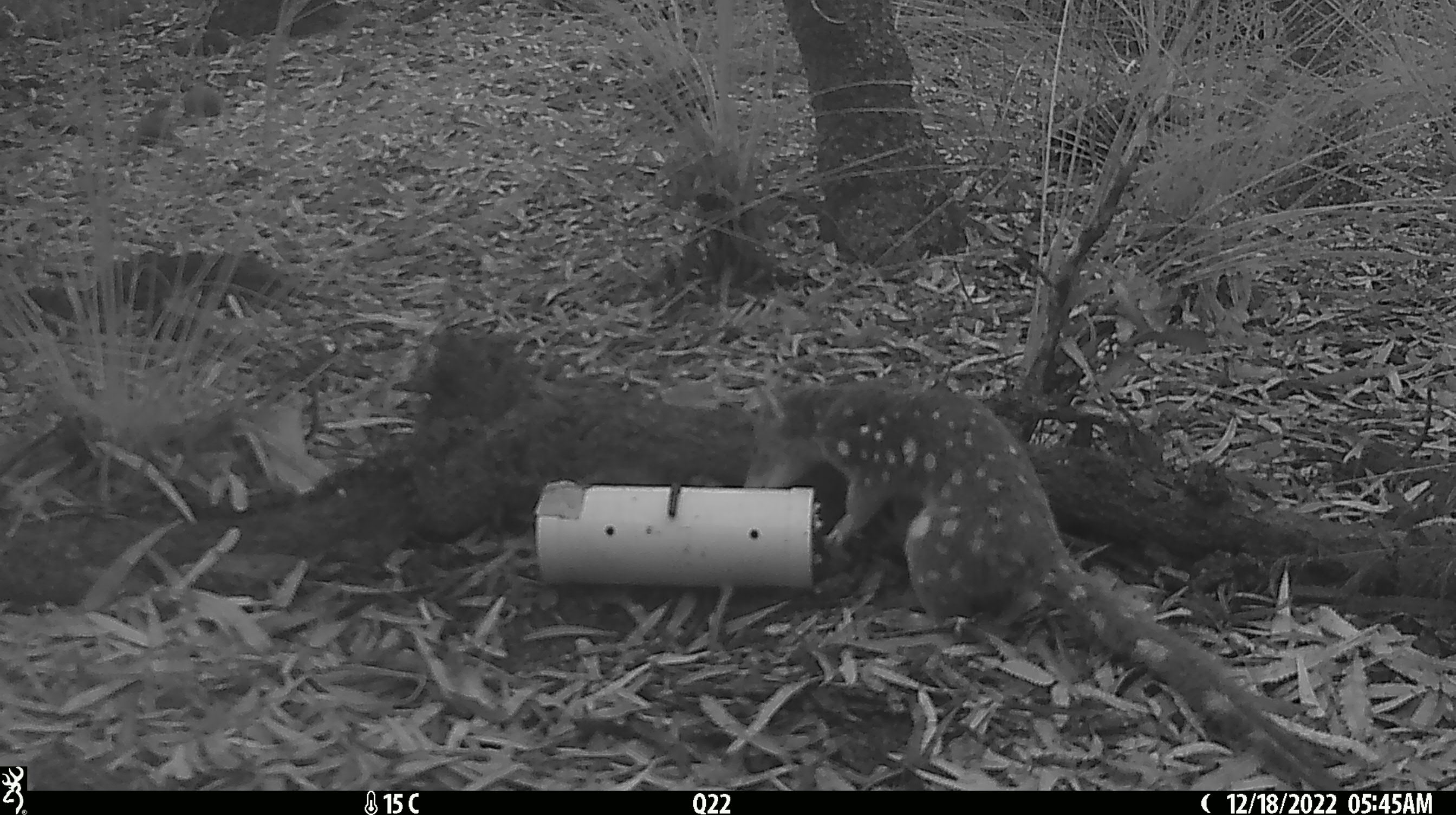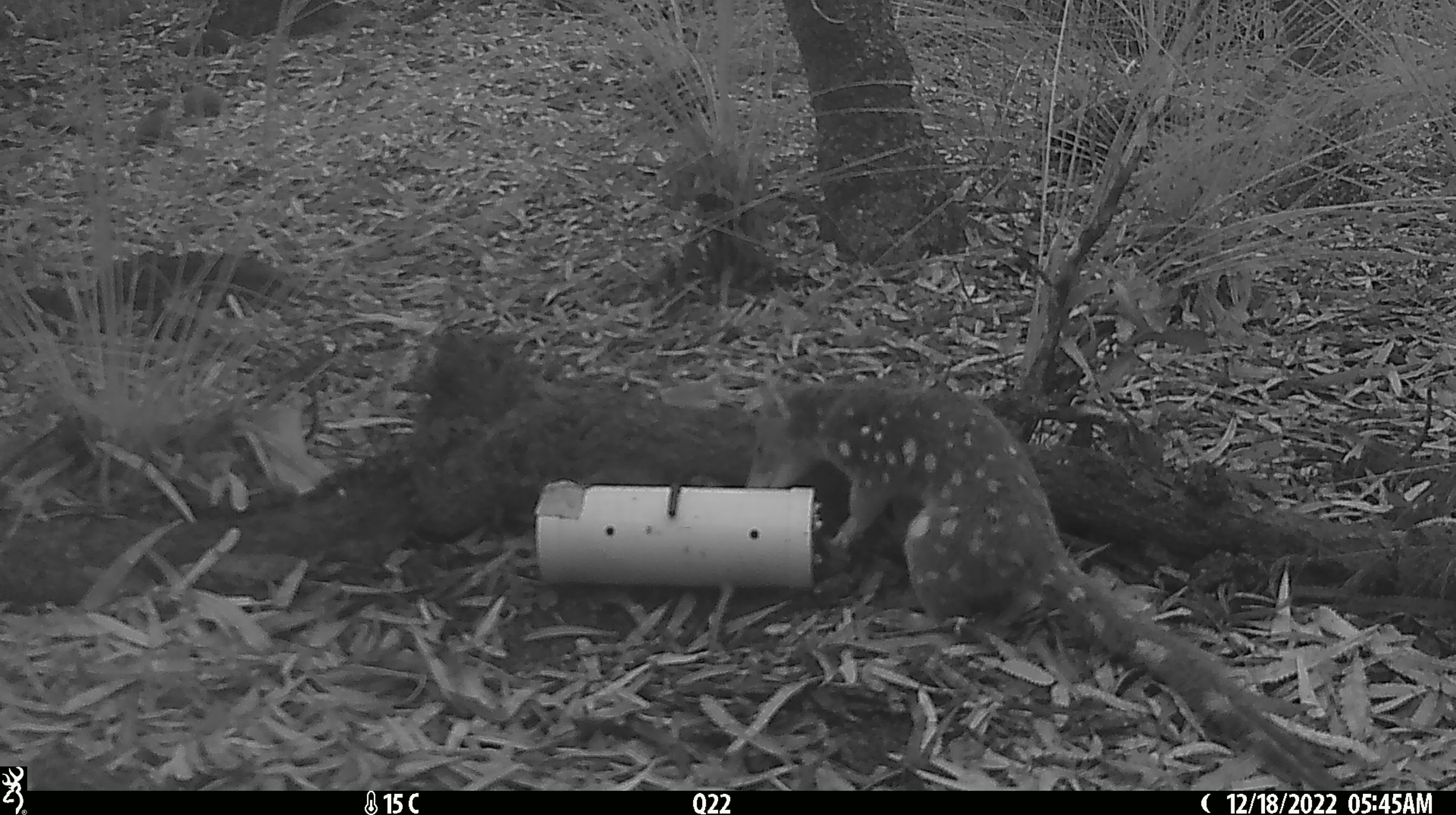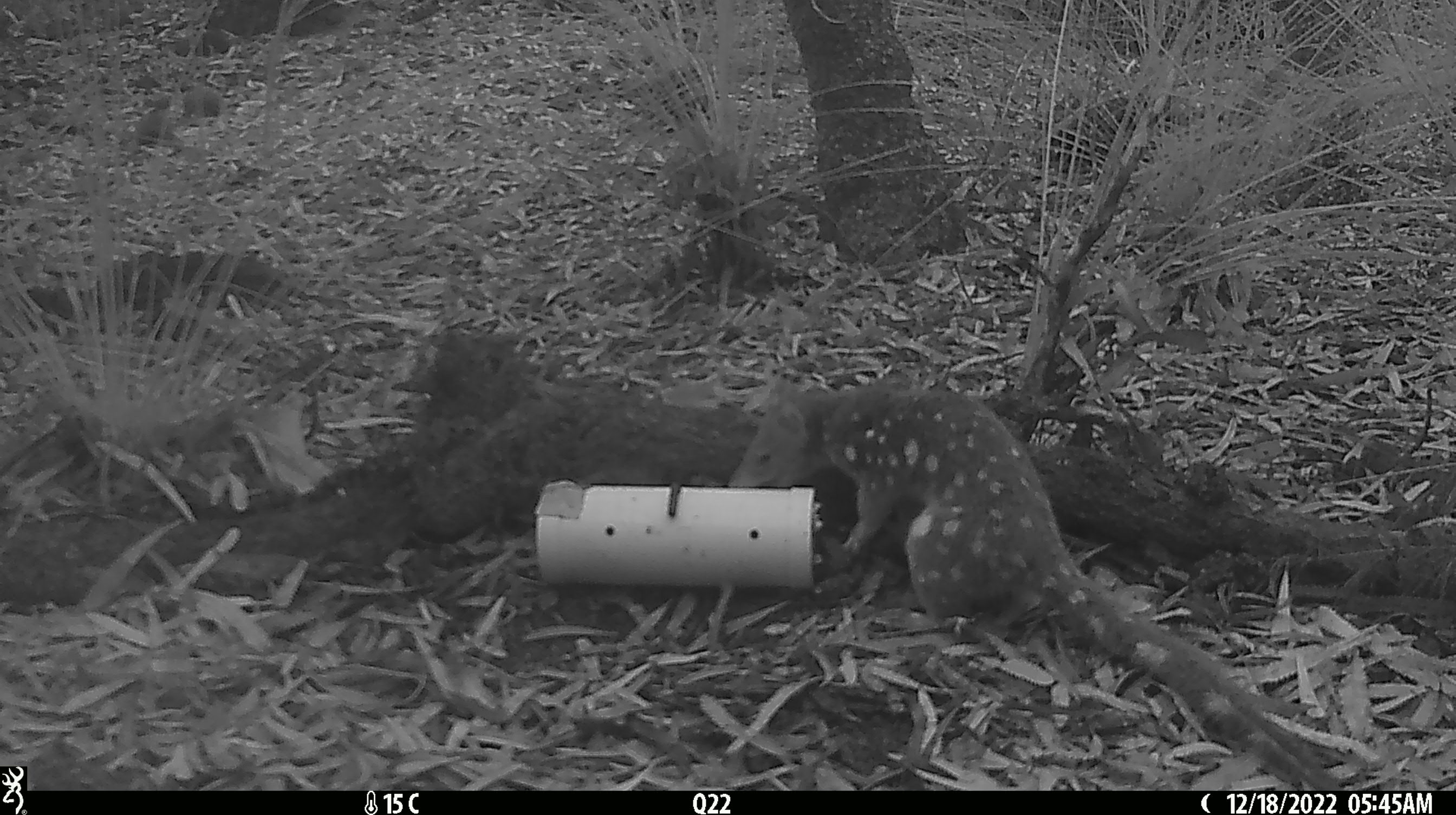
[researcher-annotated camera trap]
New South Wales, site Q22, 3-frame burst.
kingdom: Animalia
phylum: Chordata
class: Mammalia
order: Dasyuromorphia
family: Dasyuridae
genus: Dasyurus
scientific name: Dasyurus maculatus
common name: spotted-tailed quoll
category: quoll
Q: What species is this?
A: Quoll (spotted-tailed quoll) (Dasyurus maculatus).